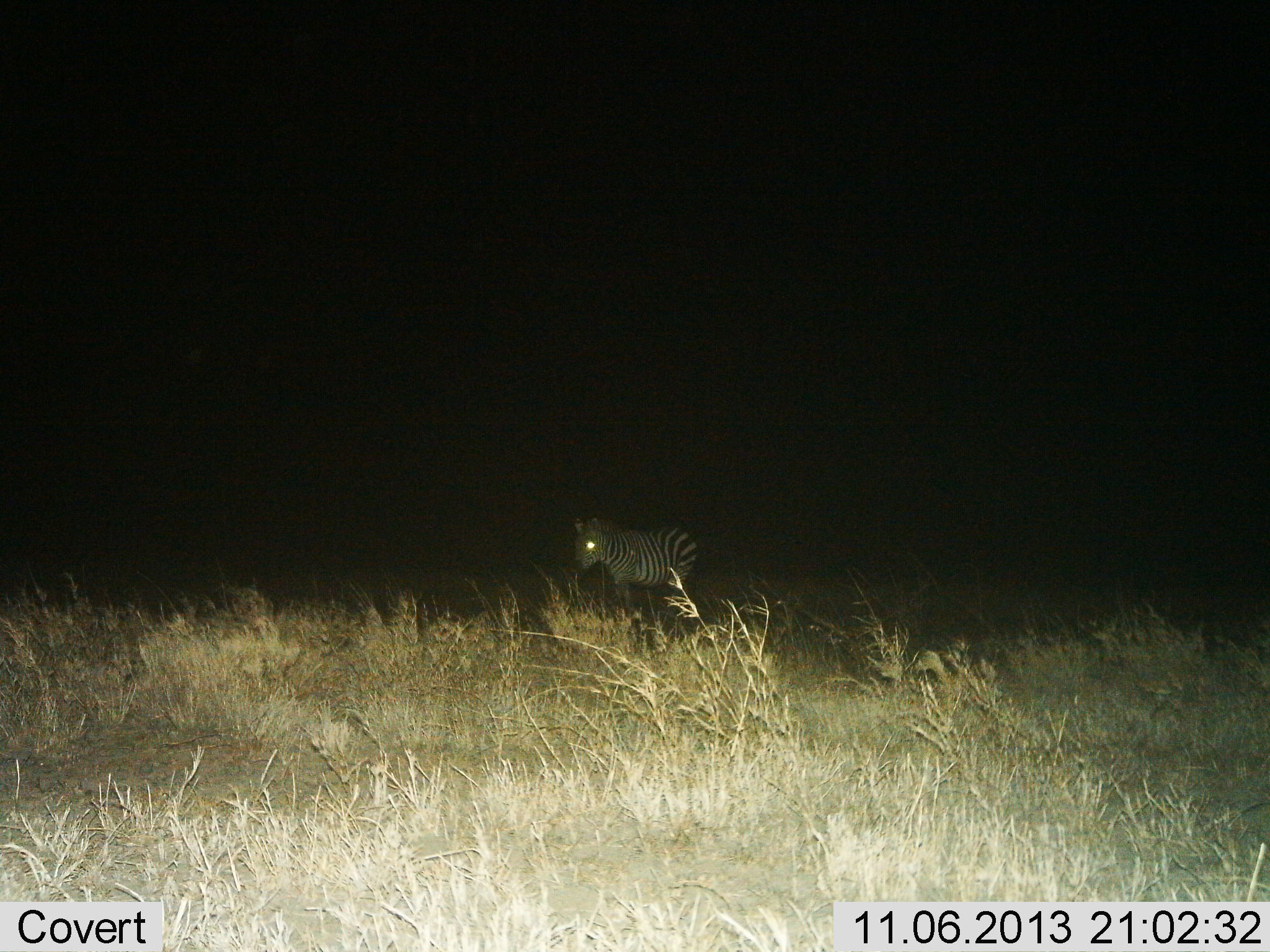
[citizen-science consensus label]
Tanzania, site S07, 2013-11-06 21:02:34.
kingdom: Animalia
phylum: Chordata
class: Mammalia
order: Perissodactyla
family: Equidae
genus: Equus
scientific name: Equus quagga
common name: plains zebra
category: zebra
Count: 1.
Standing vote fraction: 76%.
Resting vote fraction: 0%.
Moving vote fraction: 21%.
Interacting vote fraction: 3%.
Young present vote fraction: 0%.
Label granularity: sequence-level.